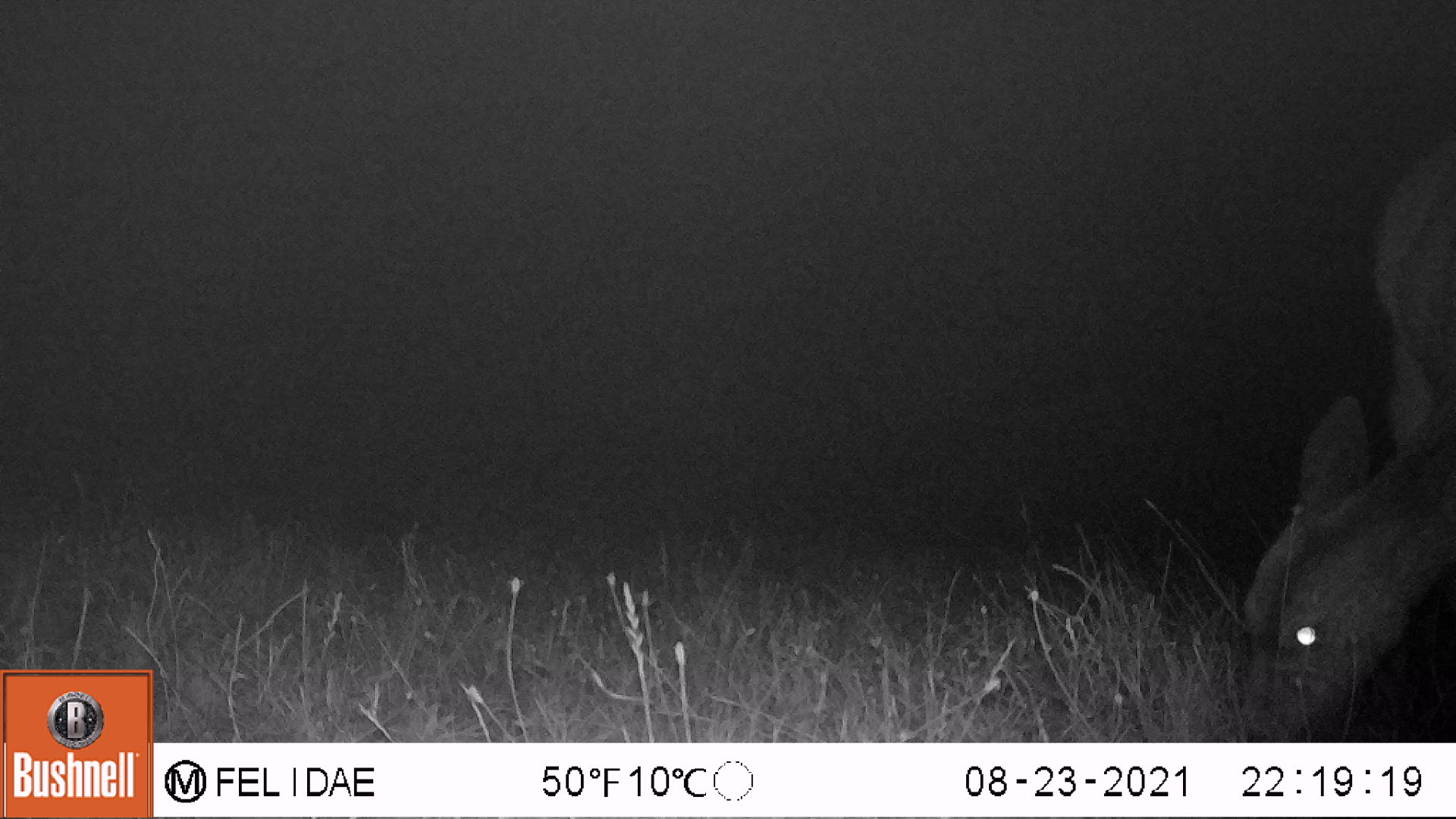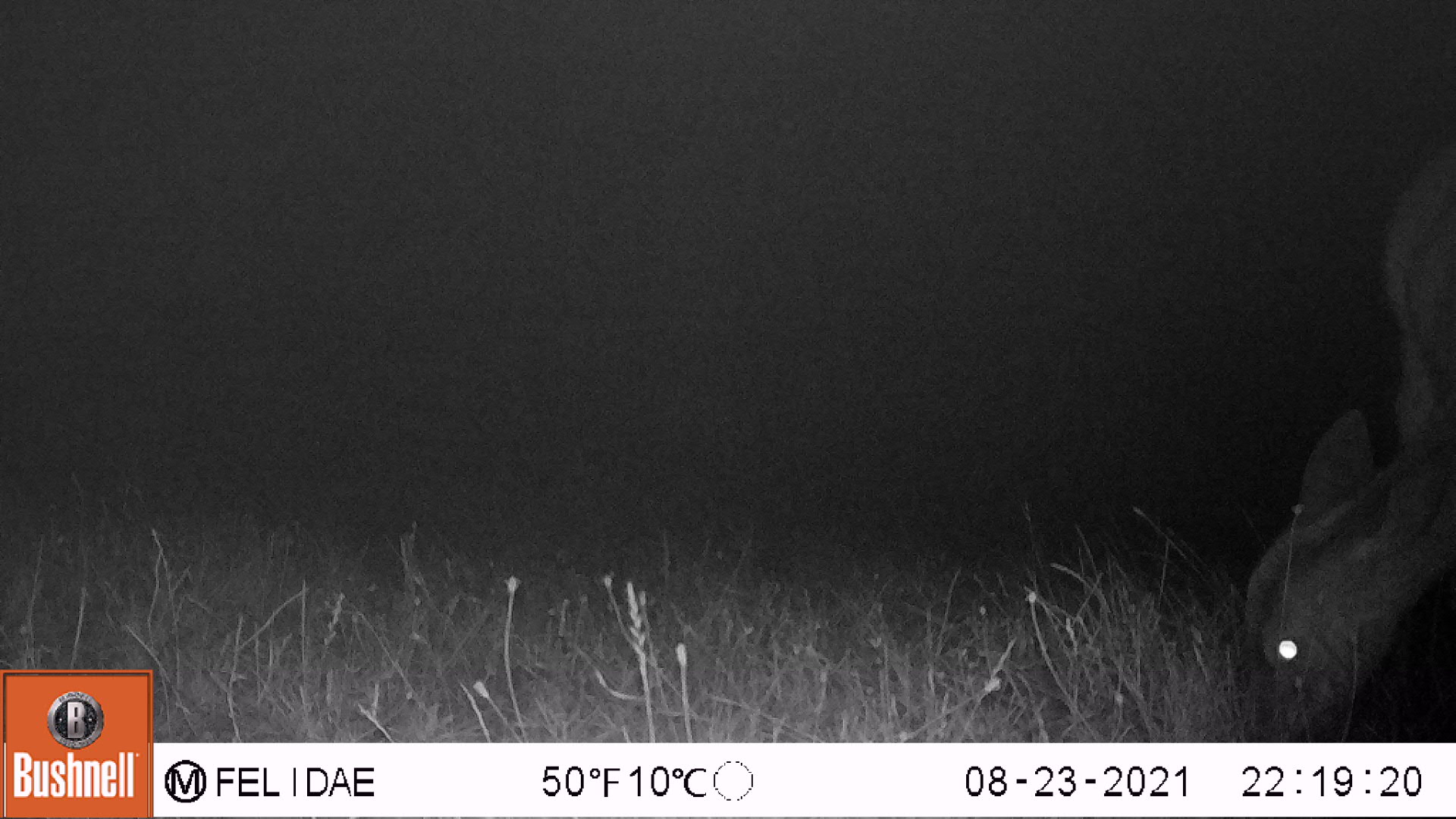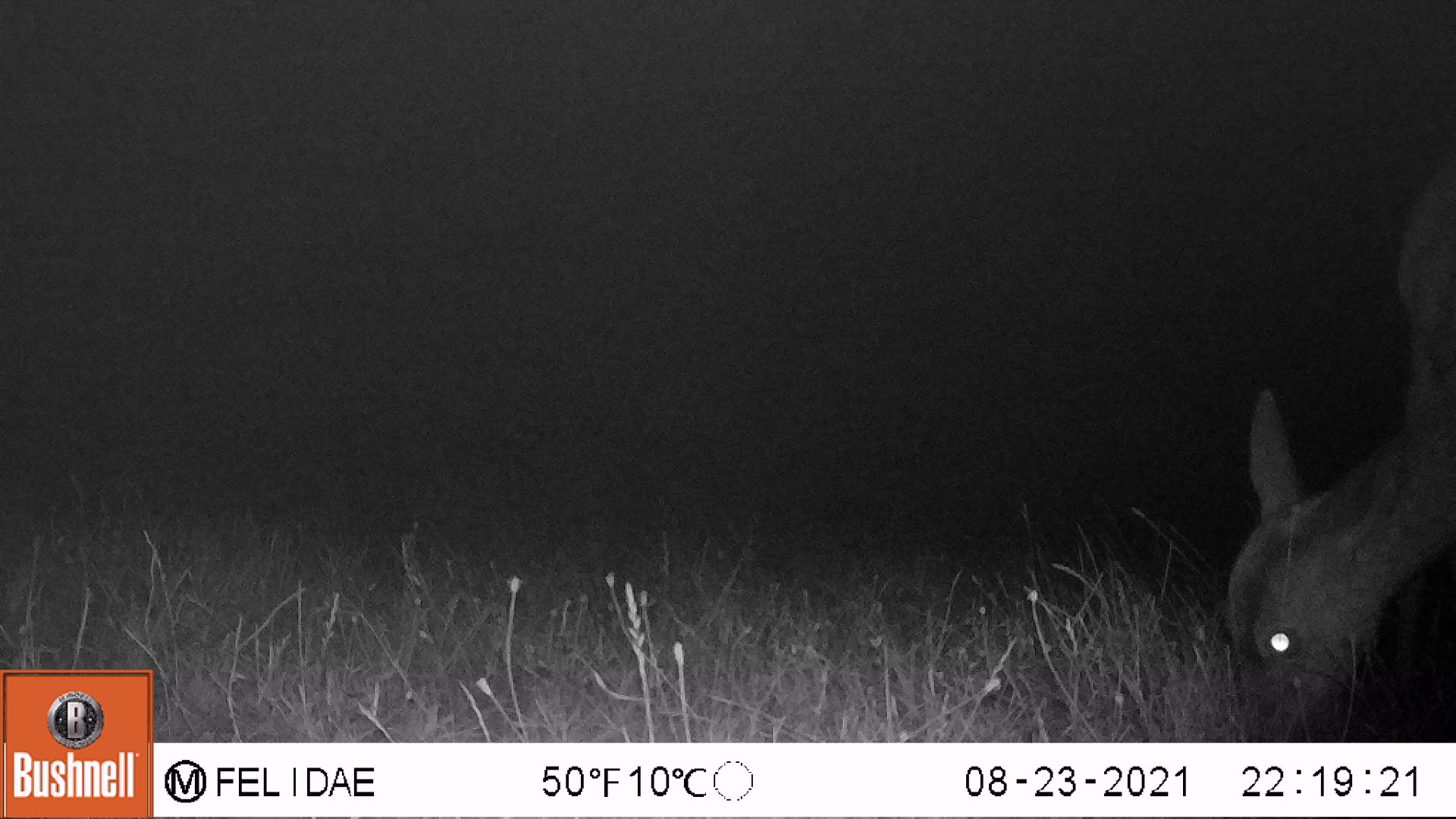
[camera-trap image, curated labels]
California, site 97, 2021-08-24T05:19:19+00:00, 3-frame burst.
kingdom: Animalia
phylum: Chordata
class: Mammalia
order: Artiodactyla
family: Cervidae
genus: Odocoileus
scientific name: Odocoileus hemionus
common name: mule deer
Mule deer (Odocoileus hemionus).